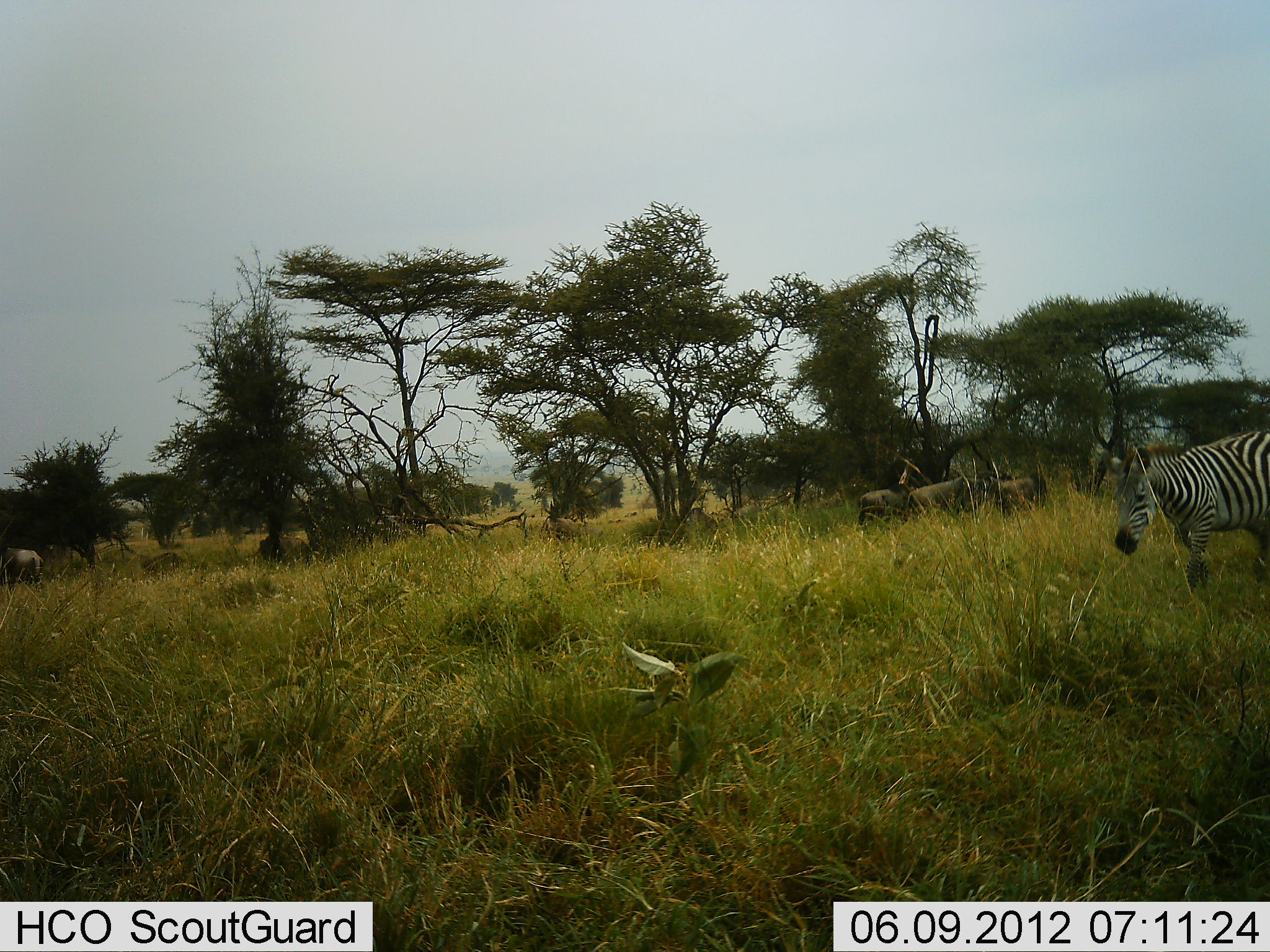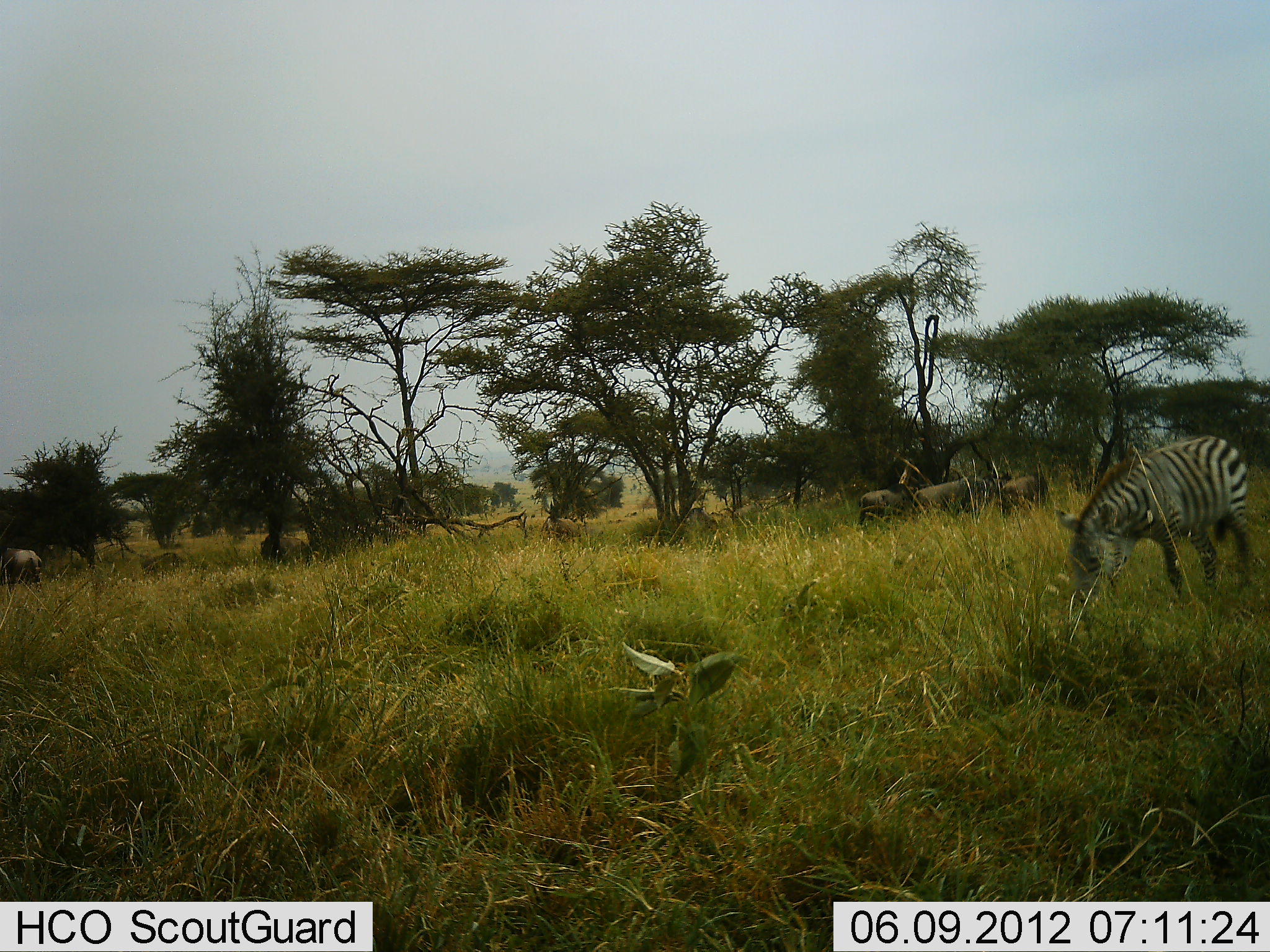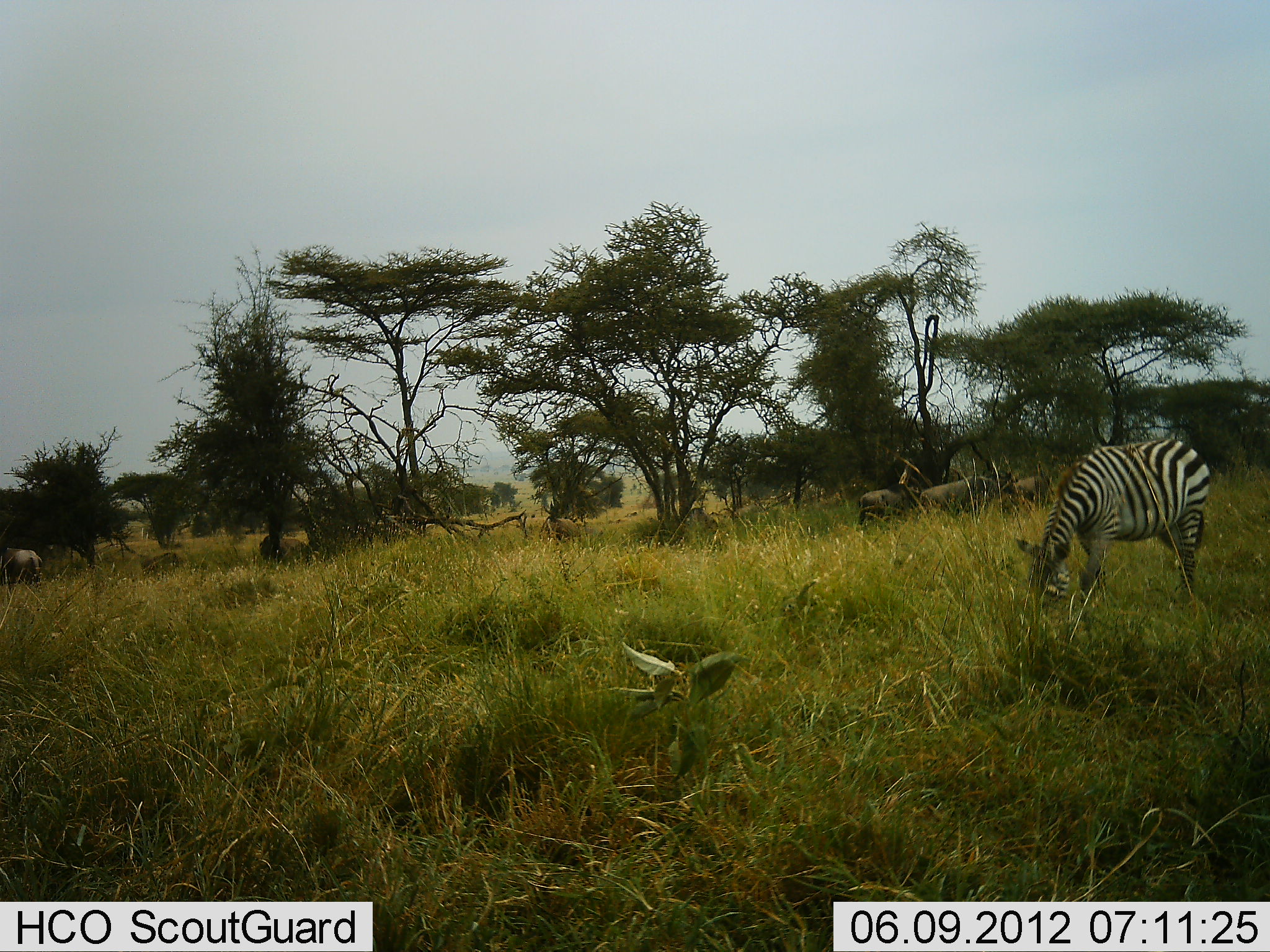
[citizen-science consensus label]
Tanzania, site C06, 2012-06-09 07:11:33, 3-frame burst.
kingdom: Animalia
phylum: Chordata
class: Mammalia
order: Artiodactyla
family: Bovidae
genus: Connochaetes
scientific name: Connochaetes taurinus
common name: blue wildebeest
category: wildebeest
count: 6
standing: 50%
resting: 0%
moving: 20%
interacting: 20%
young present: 0%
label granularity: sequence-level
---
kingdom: Animalia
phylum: Chordata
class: Mammalia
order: Perissodactyla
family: Equidae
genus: Equus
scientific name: Equus quagga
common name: plains zebra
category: zebra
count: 1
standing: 0%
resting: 0%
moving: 36%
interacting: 9%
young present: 0%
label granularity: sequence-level